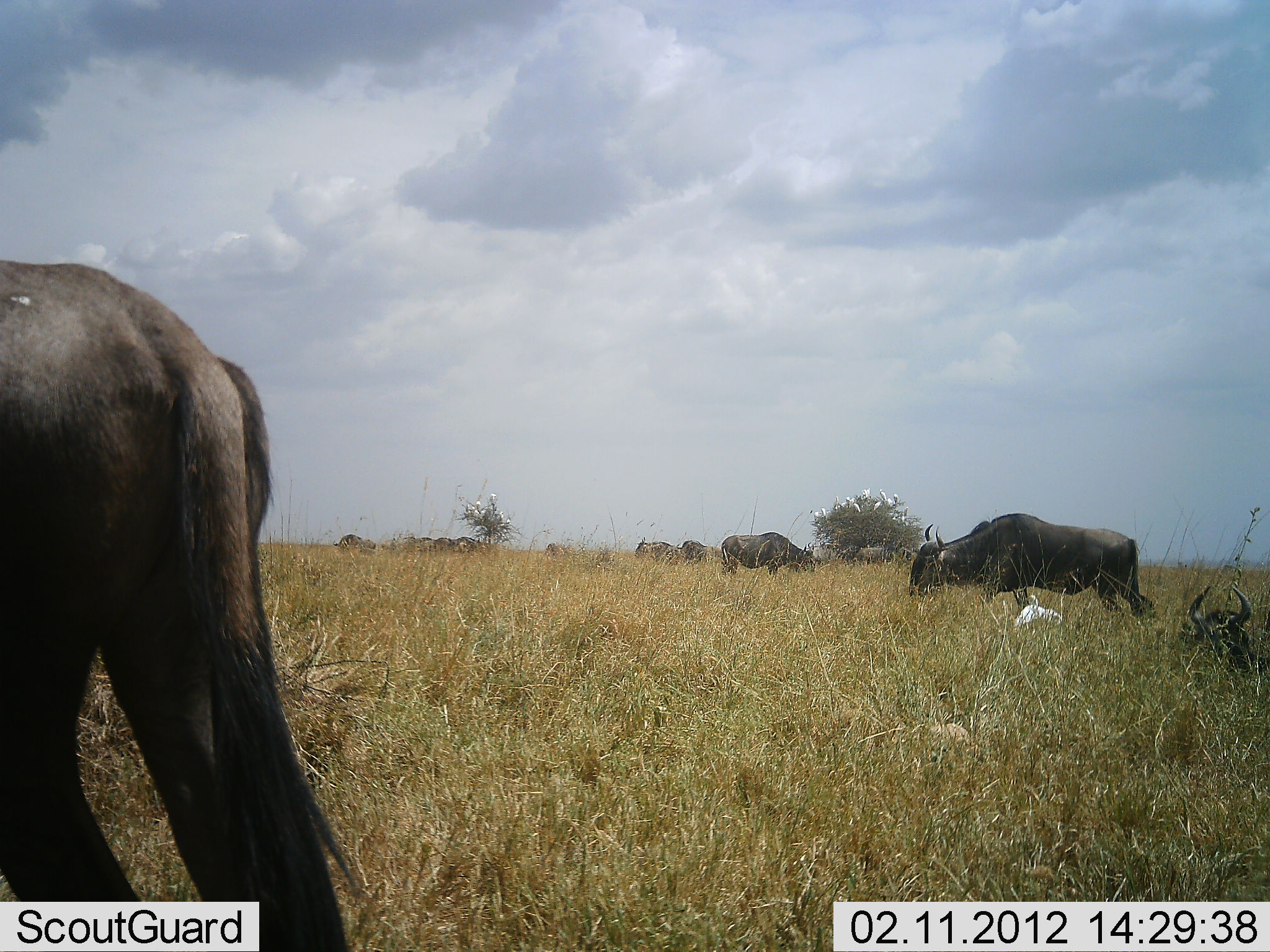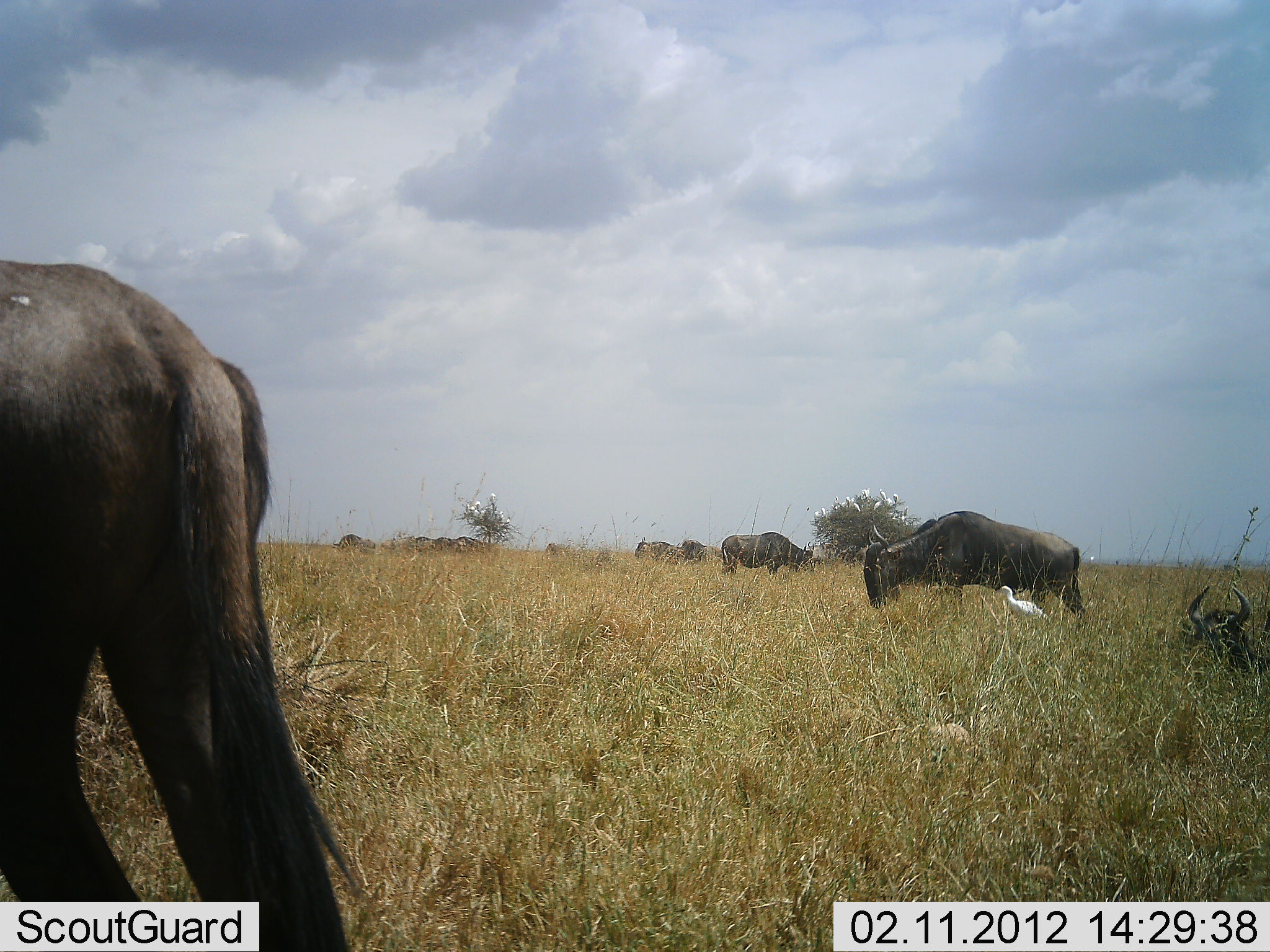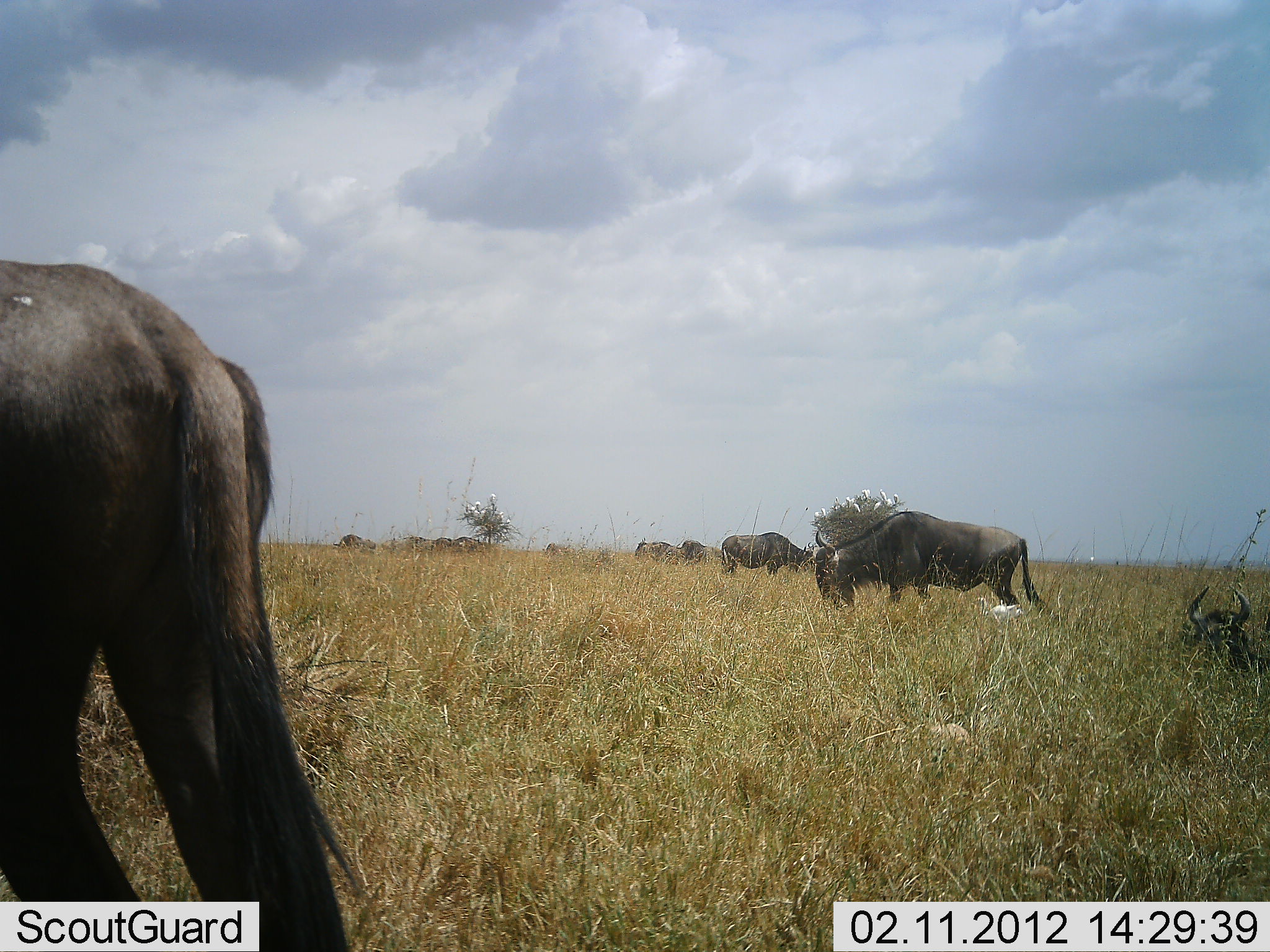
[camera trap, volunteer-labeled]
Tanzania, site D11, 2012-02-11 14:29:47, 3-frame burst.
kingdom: Animalia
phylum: Chordata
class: Aves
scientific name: Aves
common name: bird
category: otherbird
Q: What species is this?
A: Otherbird (bird) (Aves).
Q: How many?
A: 1.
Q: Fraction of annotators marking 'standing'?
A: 53%.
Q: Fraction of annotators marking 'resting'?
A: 16%.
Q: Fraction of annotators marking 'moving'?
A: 37%.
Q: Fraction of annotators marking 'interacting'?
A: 5%.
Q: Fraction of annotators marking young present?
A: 0%.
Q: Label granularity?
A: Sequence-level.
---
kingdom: Animalia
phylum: Chordata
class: Mammalia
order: Artiodactyla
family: Bovidae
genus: Connochaetes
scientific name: Connochaetes taurinus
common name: blue wildebeest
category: wildebeest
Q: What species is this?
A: Wildebeest (blue wildebeest) (Connochaetes taurinus).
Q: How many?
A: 10.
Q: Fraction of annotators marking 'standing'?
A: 64%.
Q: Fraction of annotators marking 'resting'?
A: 50%.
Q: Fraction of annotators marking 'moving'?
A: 64%.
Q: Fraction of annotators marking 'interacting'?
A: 0%.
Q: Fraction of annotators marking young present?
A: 0%.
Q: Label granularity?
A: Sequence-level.